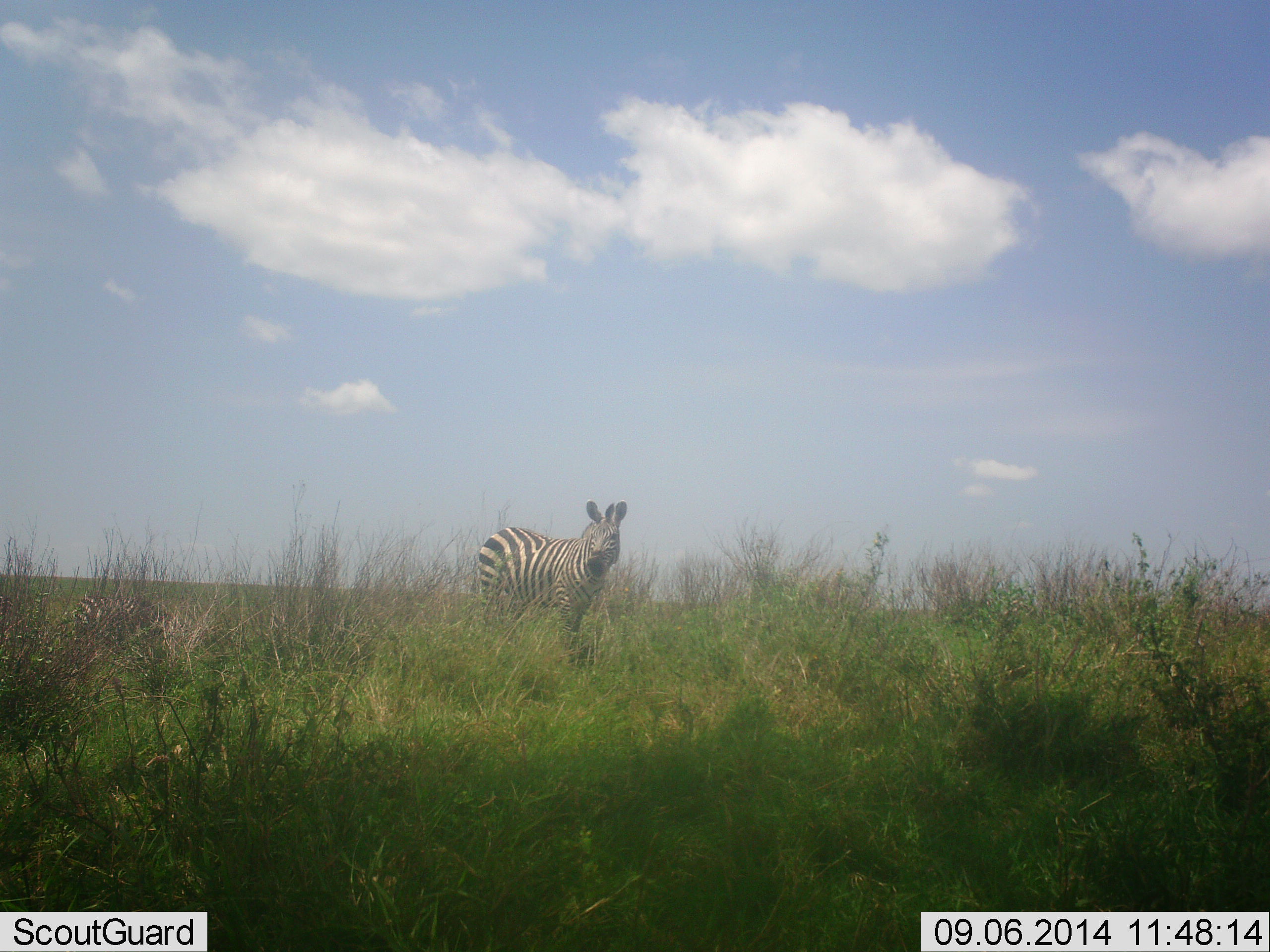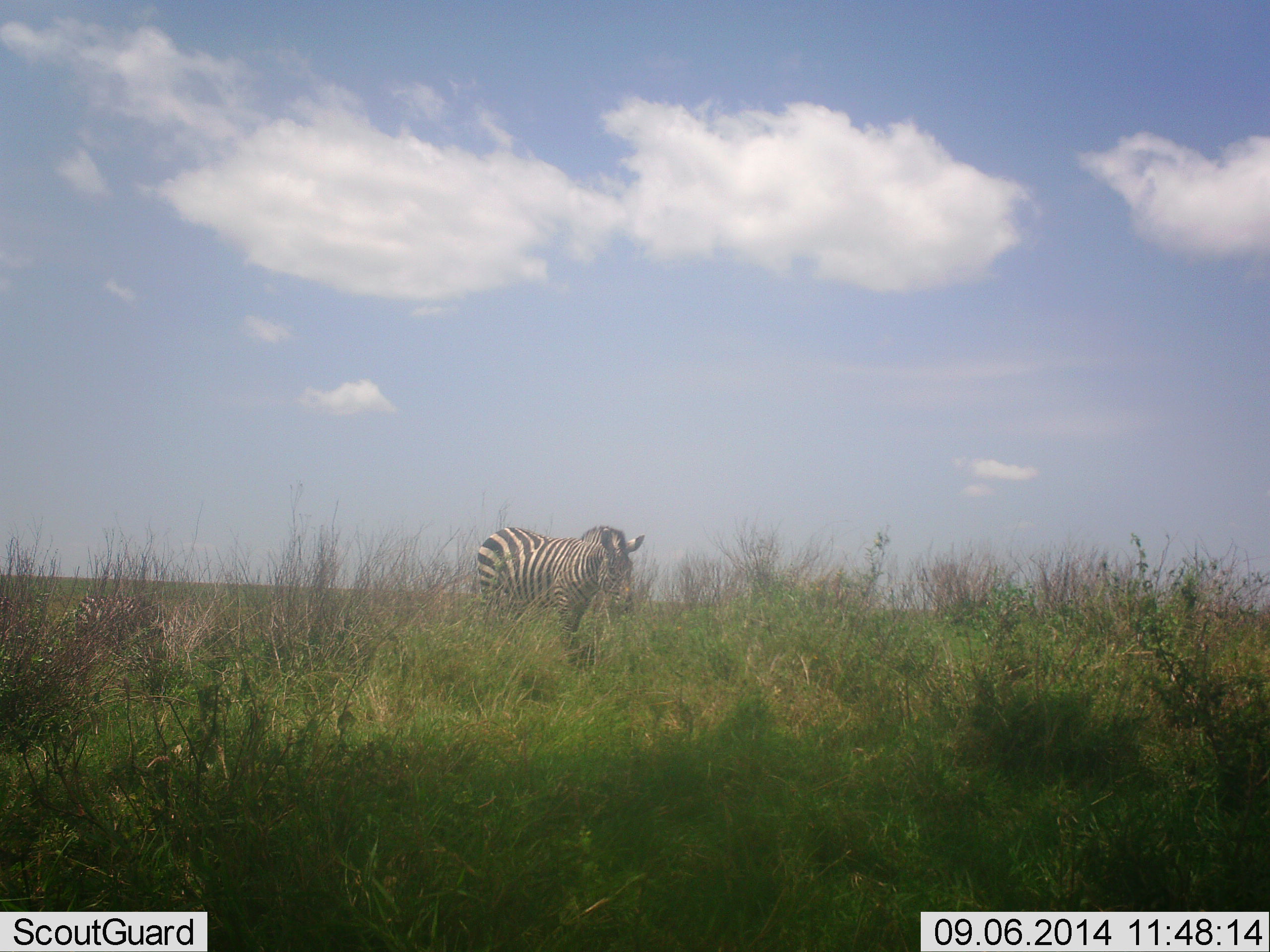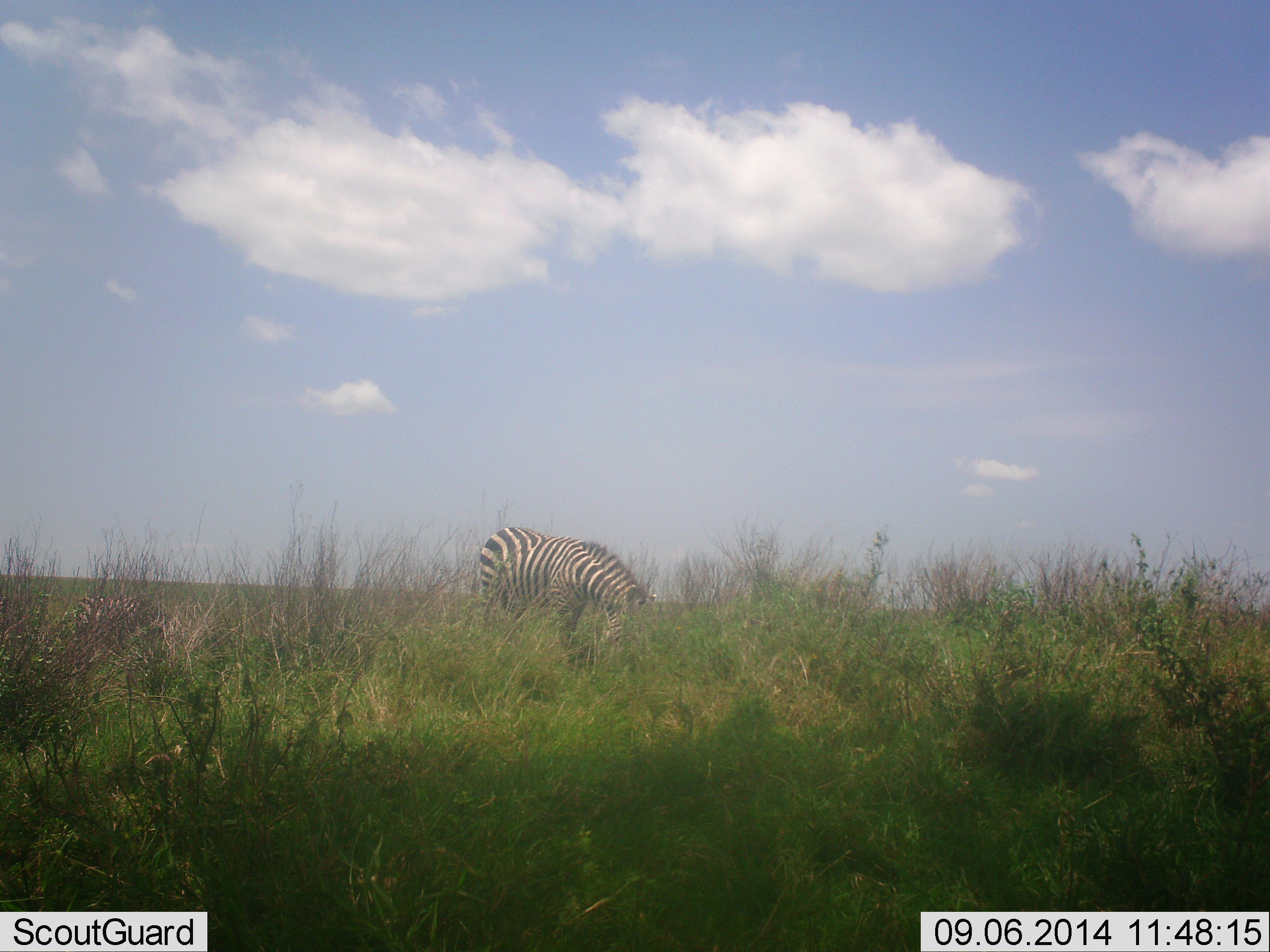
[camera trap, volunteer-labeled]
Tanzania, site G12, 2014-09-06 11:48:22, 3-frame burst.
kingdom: Animalia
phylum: Chordata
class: Mammalia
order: Perissodactyla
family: Equidae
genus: Equus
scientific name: Equus quagga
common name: plains zebra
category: zebra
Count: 1.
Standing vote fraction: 70%.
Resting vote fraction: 10%.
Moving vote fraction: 10%.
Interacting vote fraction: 0%.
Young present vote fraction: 10%.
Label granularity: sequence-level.